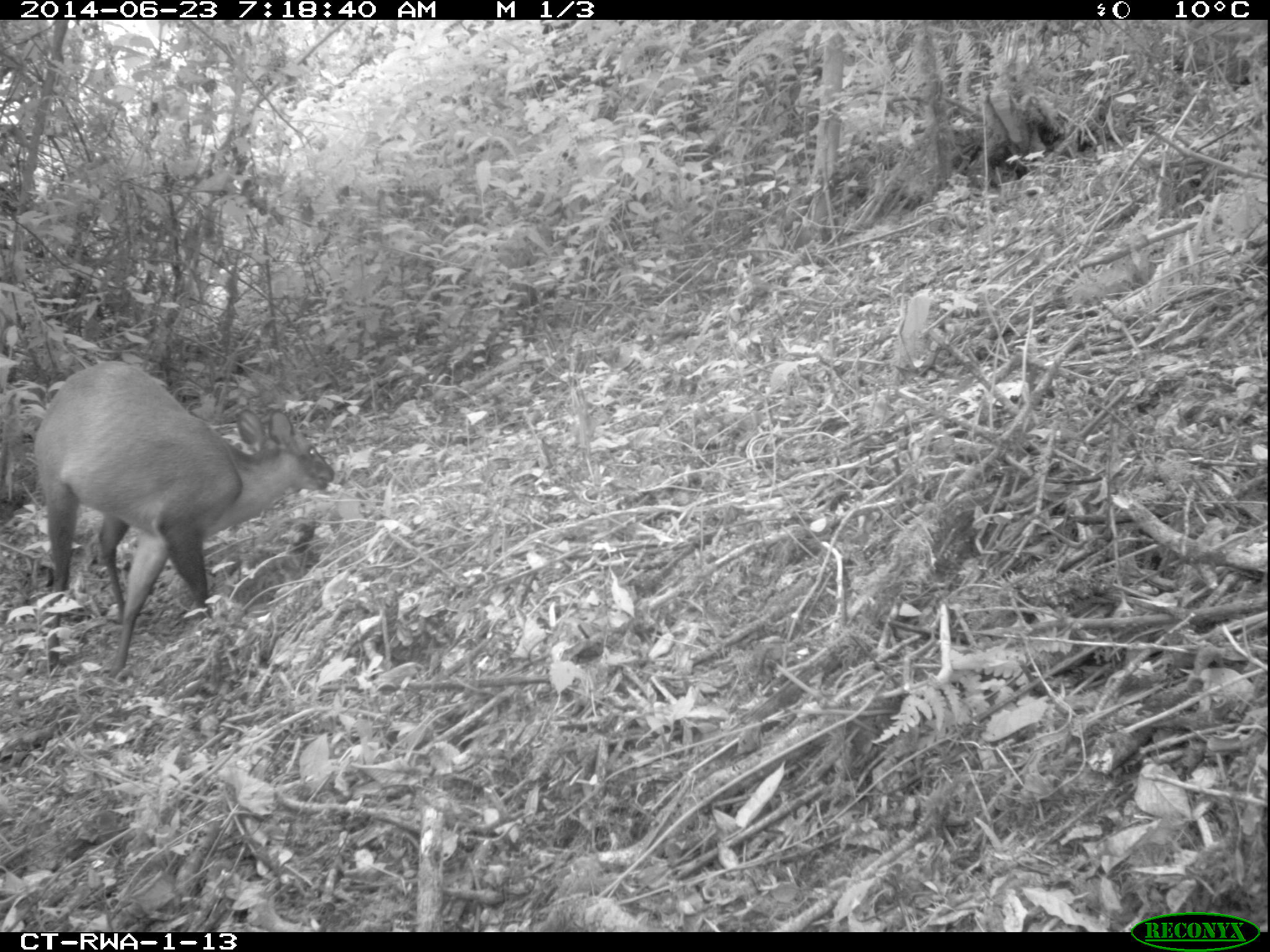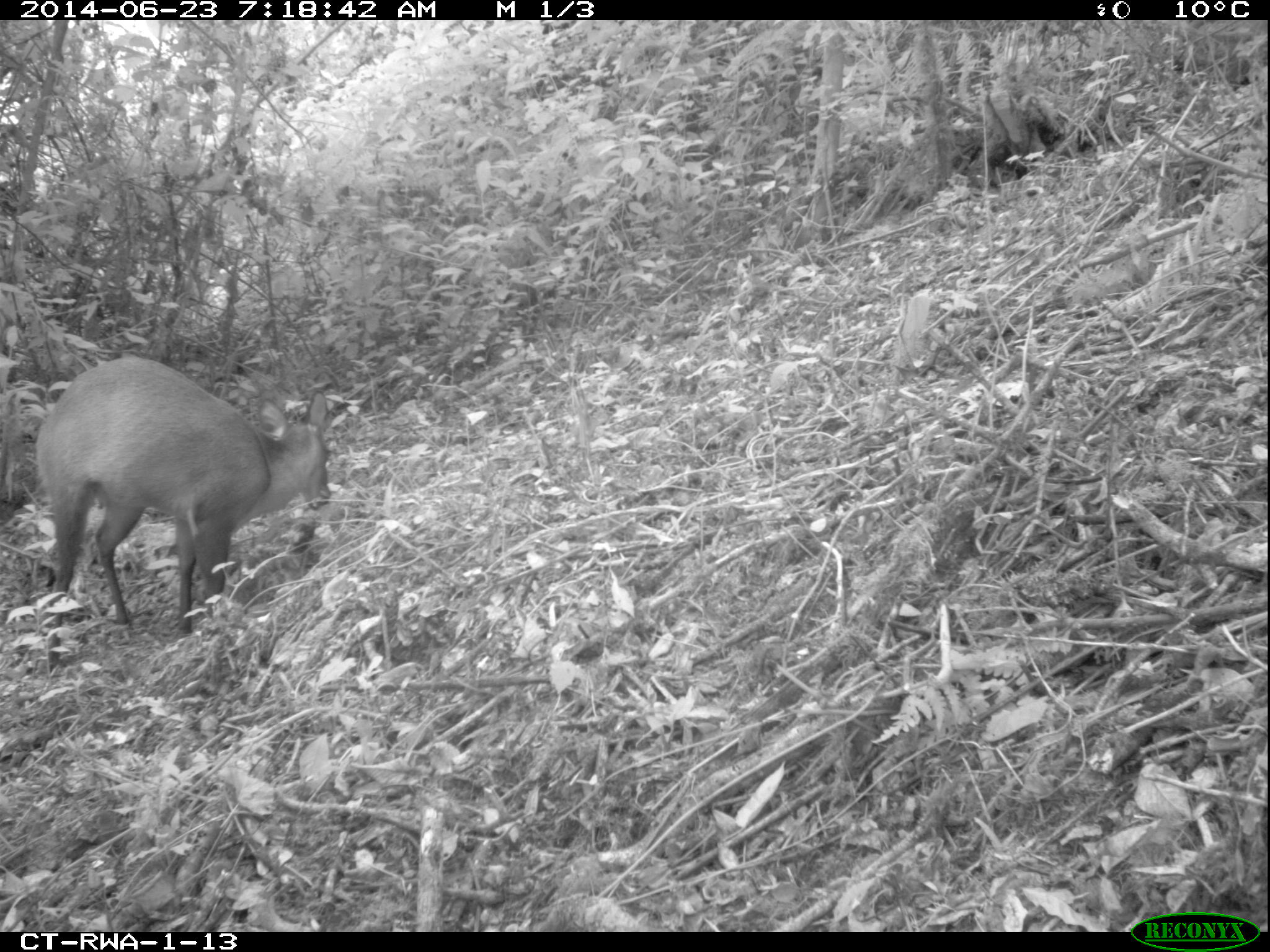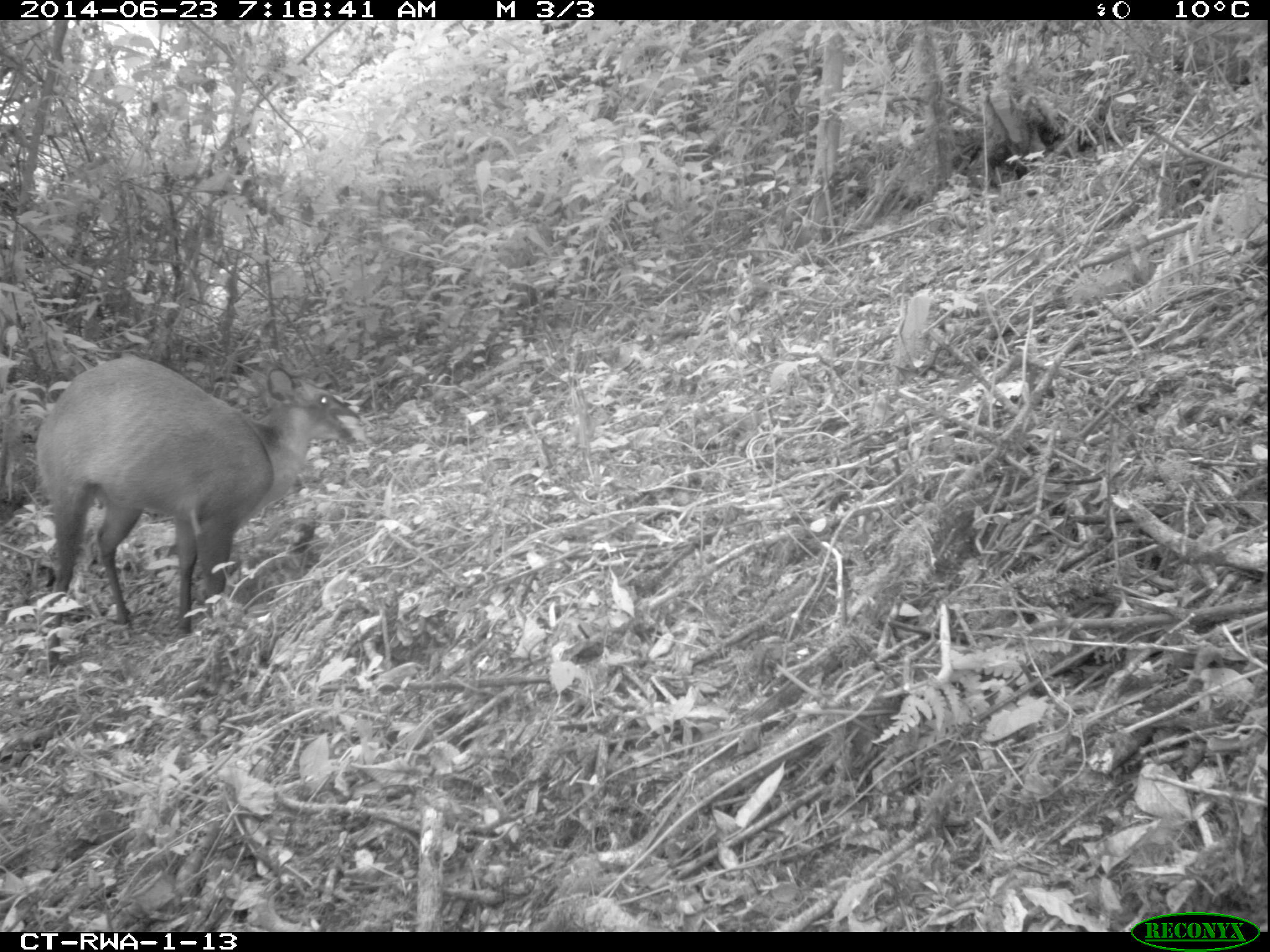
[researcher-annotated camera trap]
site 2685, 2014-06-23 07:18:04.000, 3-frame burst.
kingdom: Animalia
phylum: Chordata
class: Mammalia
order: Artiodactyla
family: Bovidae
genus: Cephalophus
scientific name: Cephalophus nigrifrons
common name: black-fronted duiker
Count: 1.